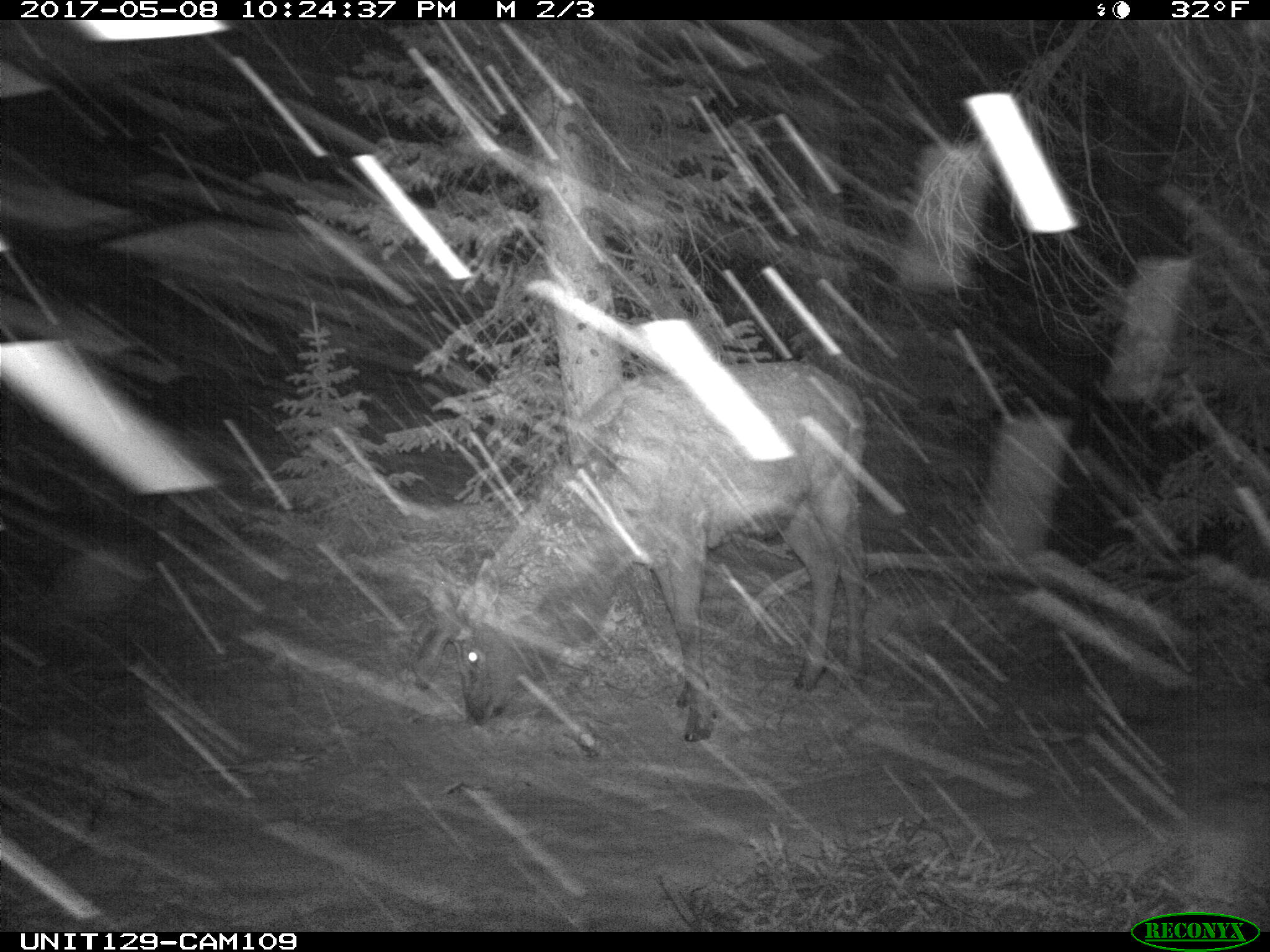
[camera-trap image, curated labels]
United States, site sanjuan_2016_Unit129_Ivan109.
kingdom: Animalia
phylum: Chordata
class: Mammalia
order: Artiodactyla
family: Cervidae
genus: Cervus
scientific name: Cervus elaphus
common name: red deer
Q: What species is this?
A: Cervus elaphus (red deer).